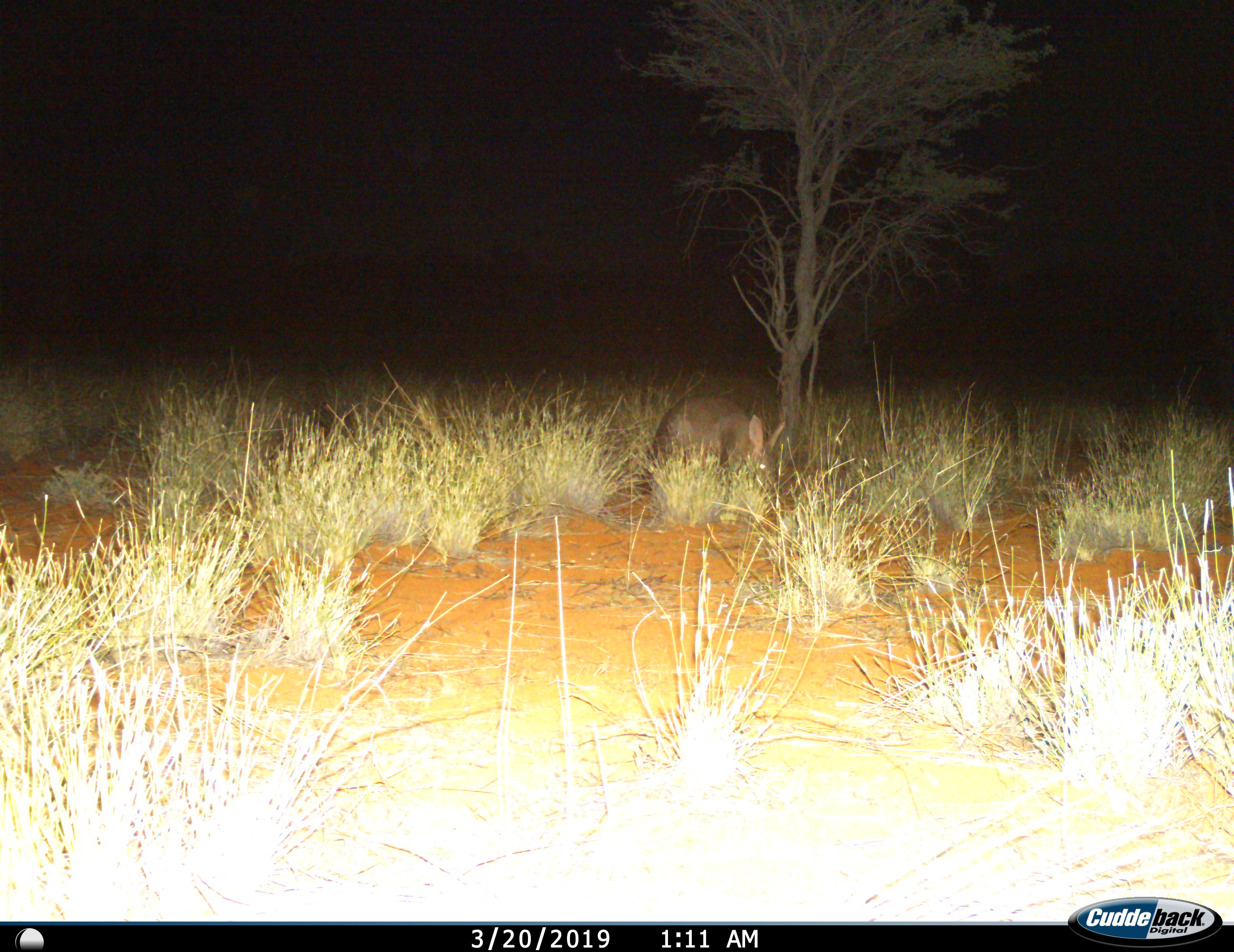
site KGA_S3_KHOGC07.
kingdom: Animalia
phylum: Chordata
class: Mammalia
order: Tubulidentata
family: Orycteropodidae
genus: Orycteropus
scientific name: Orycteropus afer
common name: aardvark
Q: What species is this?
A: Aardvark (Orycteropus afer).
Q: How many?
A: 1.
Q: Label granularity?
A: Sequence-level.